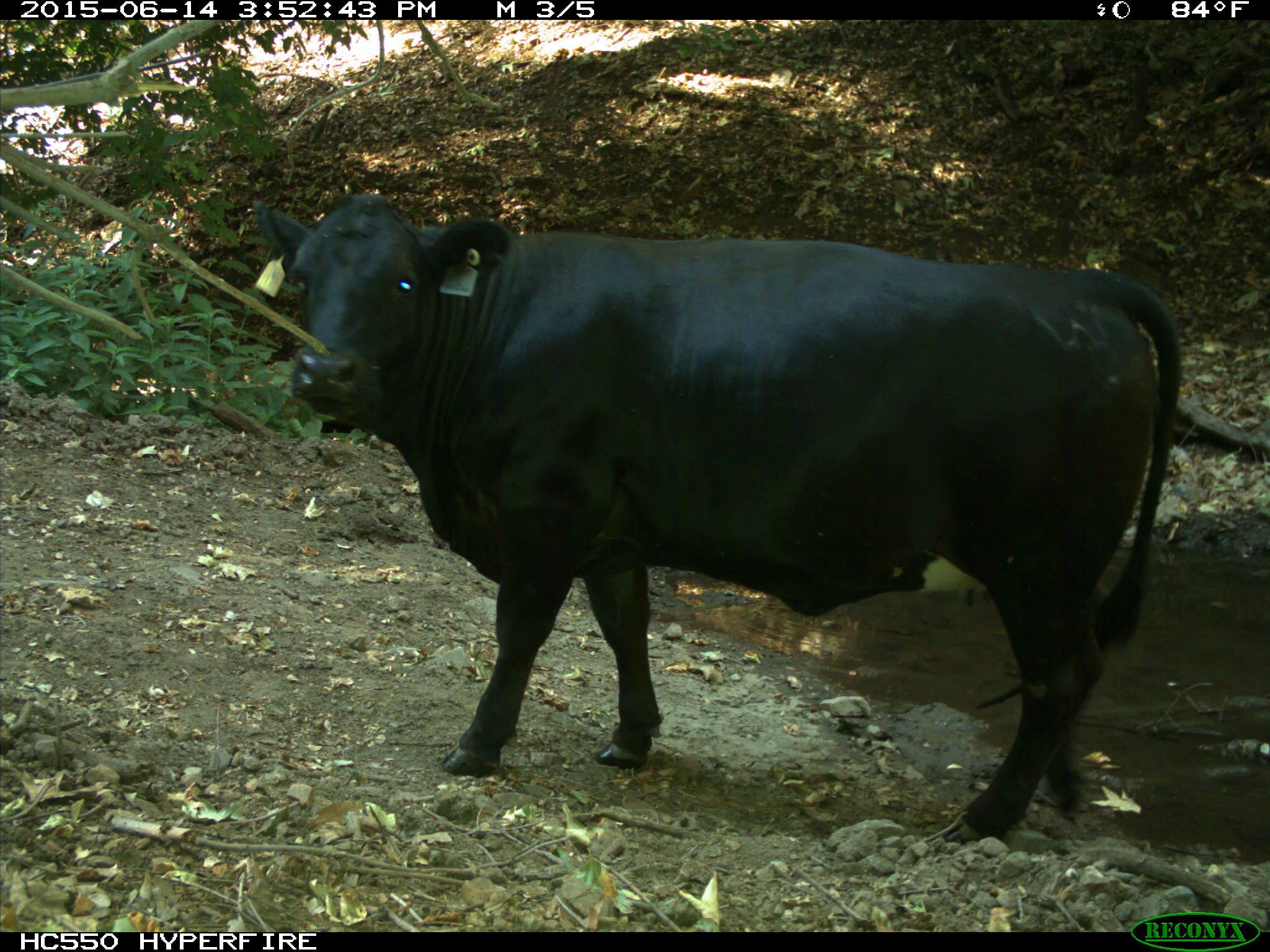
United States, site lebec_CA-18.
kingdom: Animalia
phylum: Chordata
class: Mammalia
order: Artiodactyla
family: Bovidae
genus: Bos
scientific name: Bos taurus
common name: domestic cow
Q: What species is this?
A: Bos taurus (domestic cow).